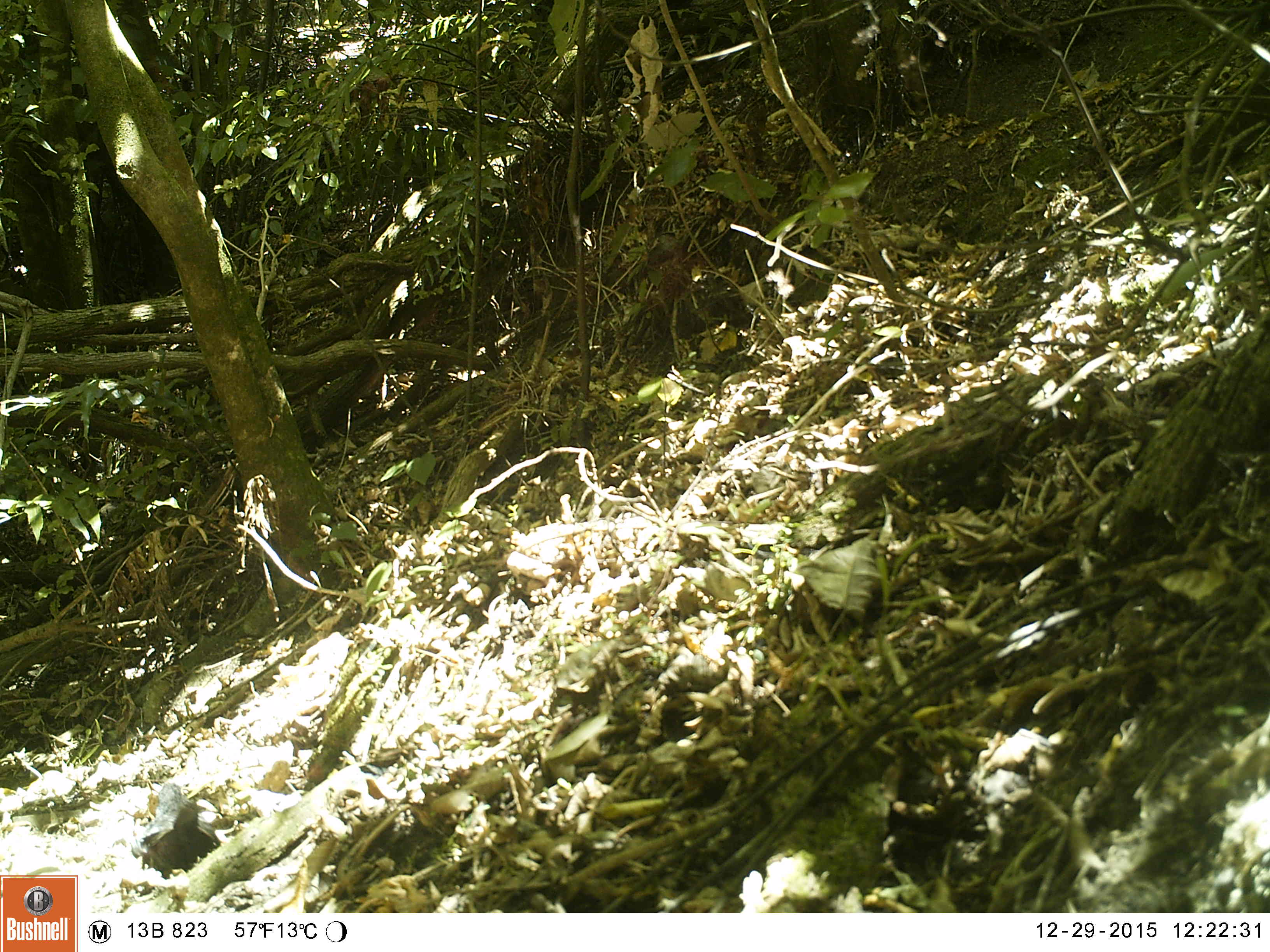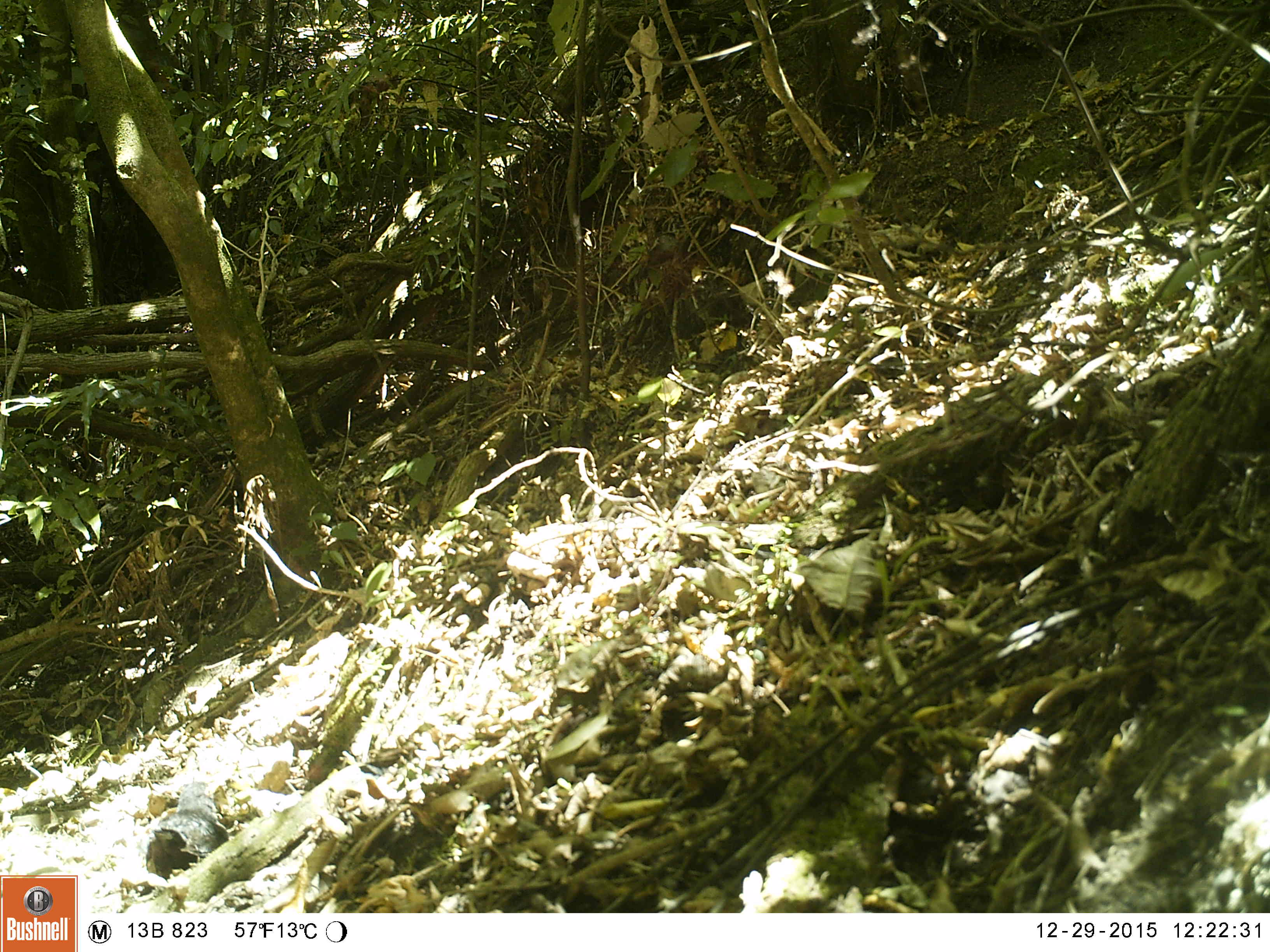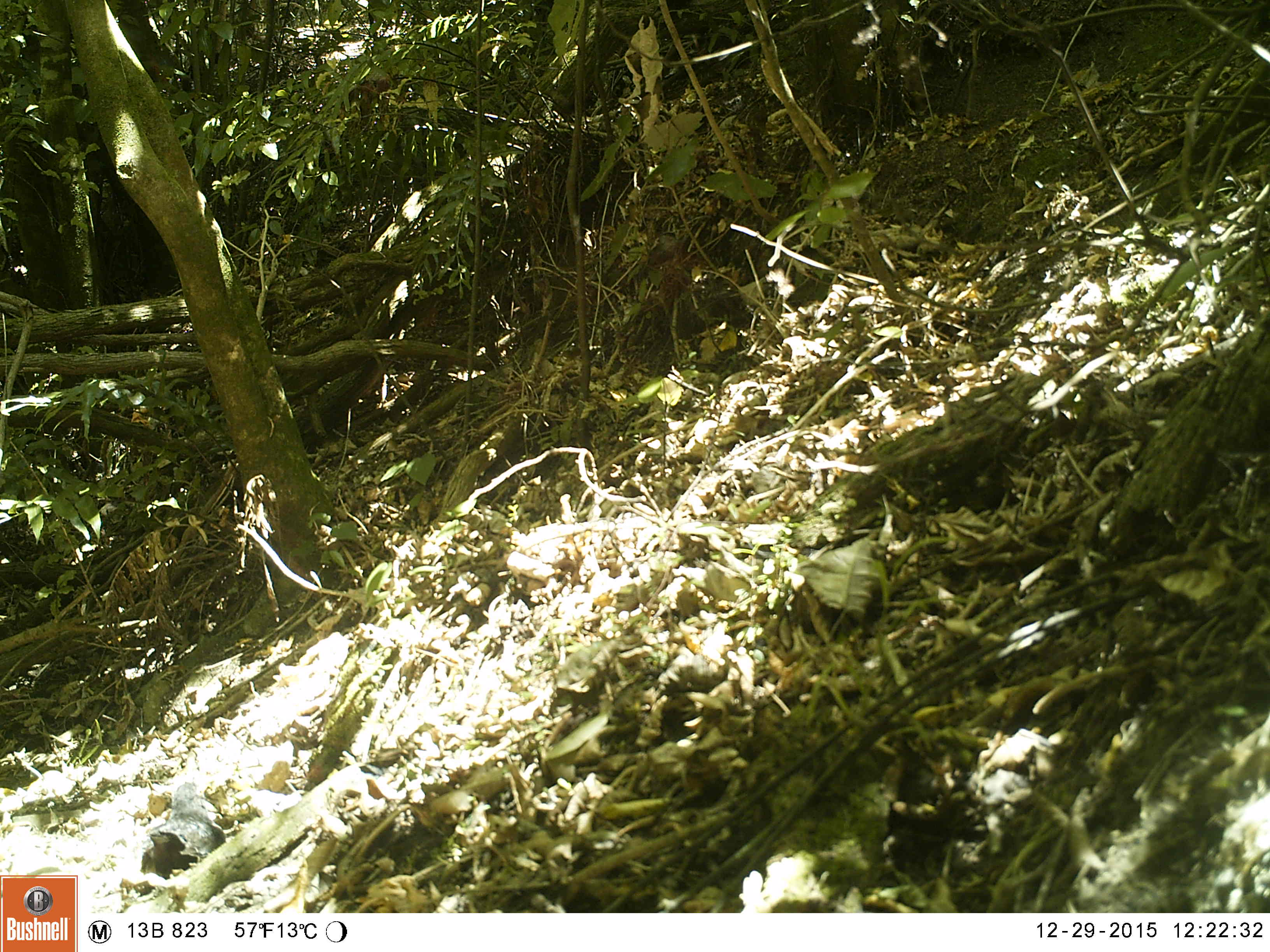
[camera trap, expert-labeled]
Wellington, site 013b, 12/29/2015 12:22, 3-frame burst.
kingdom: Animalia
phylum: Chordata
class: Aves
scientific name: Aves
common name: bird